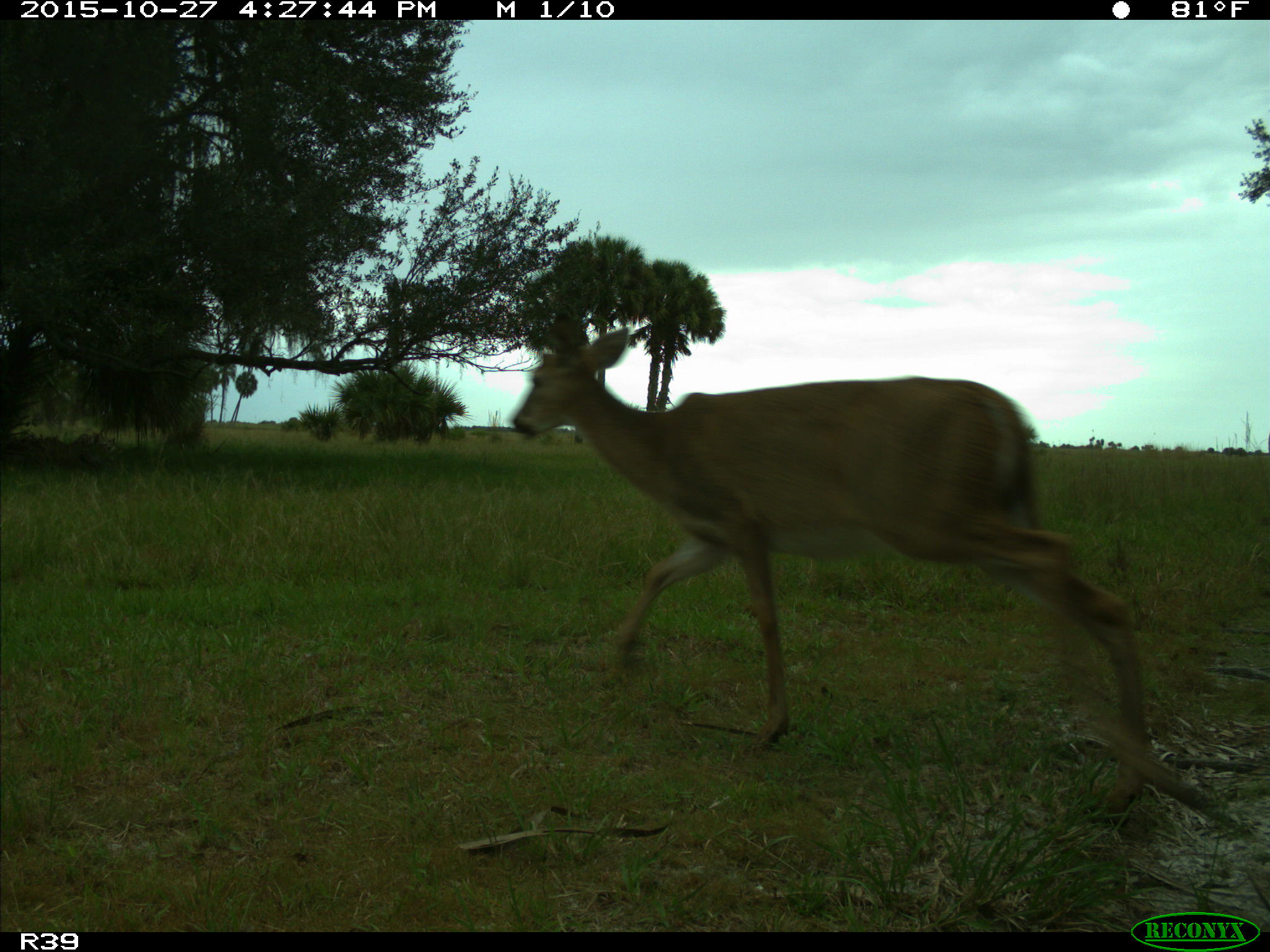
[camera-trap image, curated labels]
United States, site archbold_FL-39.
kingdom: Animalia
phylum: Chordata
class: Mammalia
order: Artiodactyla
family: Cervidae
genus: Odocoileus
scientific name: Odocoileus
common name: deer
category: unidentified deer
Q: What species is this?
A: Unidentified deer (deer) (Odocoileus).